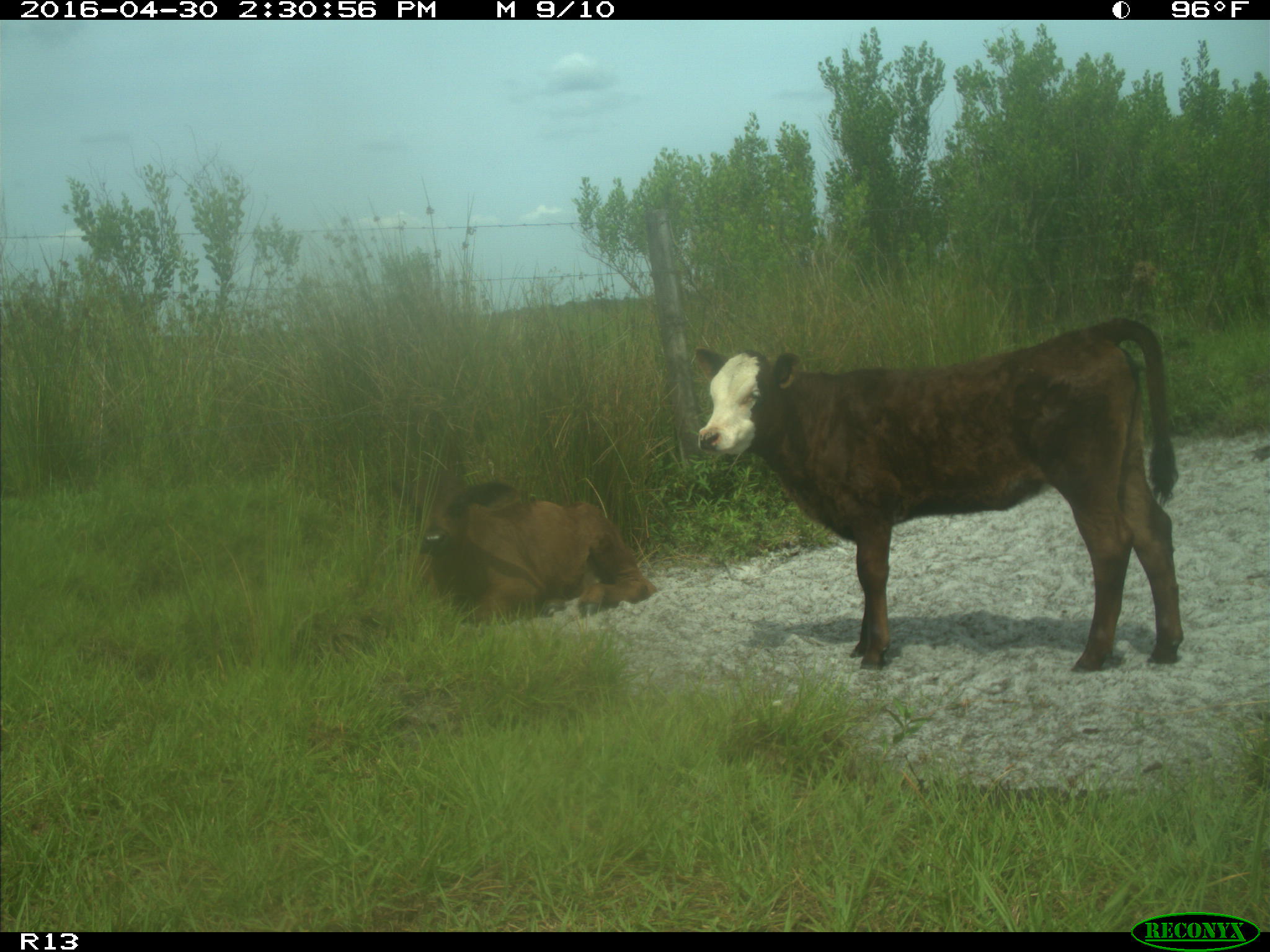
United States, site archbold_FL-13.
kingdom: Animalia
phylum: Chordata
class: Mammalia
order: Artiodactyla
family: Bovidae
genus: Bos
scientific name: Bos taurus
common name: domestic cow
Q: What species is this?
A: Bos taurus (domestic cow).